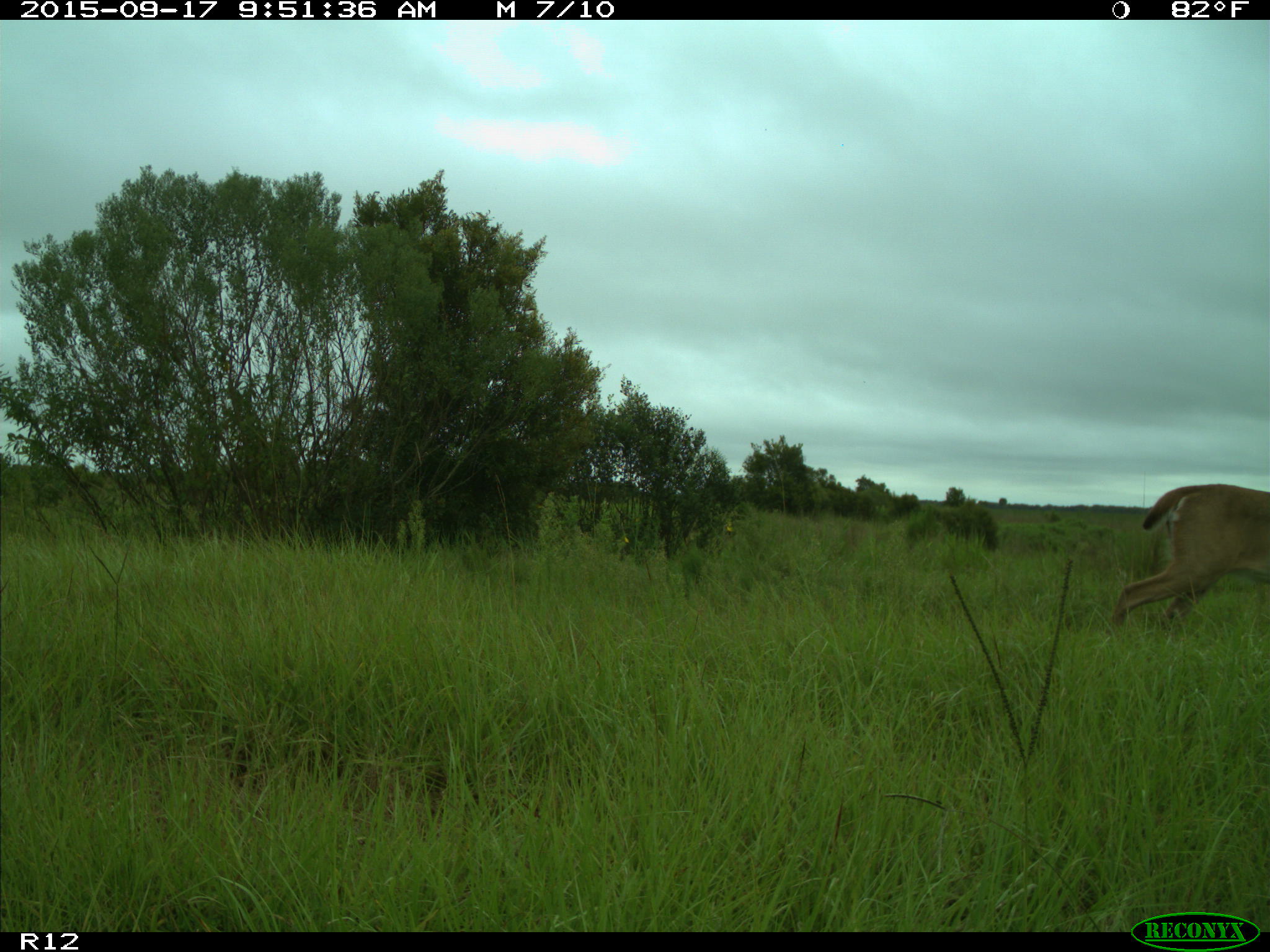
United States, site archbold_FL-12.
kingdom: Animalia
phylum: Chordata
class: Mammalia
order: Artiodactyla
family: Cervidae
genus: Odocoileus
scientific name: Odocoileus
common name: deer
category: unidentified deer